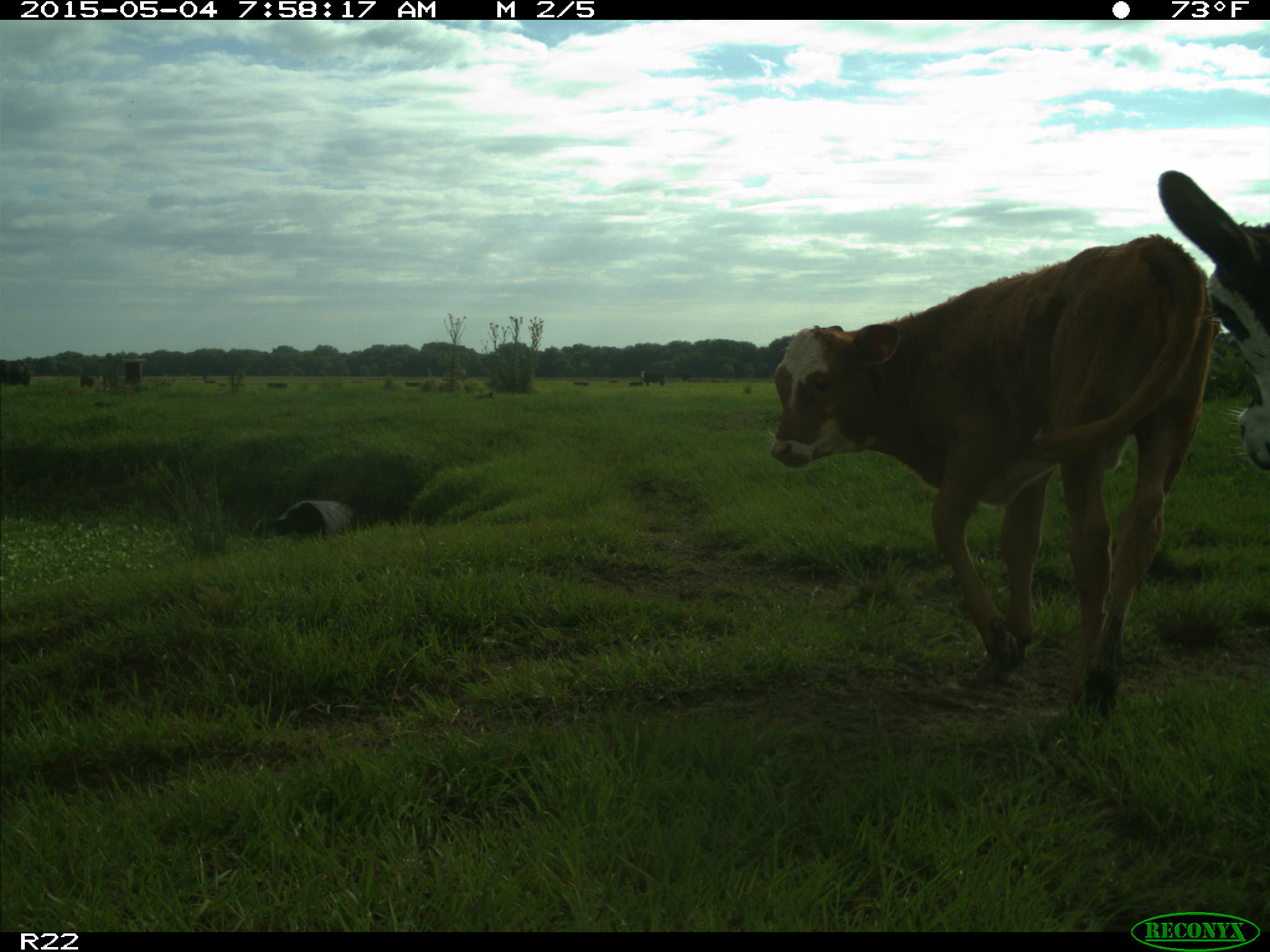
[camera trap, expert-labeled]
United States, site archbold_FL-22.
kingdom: Animalia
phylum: Chordata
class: Mammalia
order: Artiodactyla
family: Bovidae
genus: Bos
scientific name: Bos taurus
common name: domestic cow